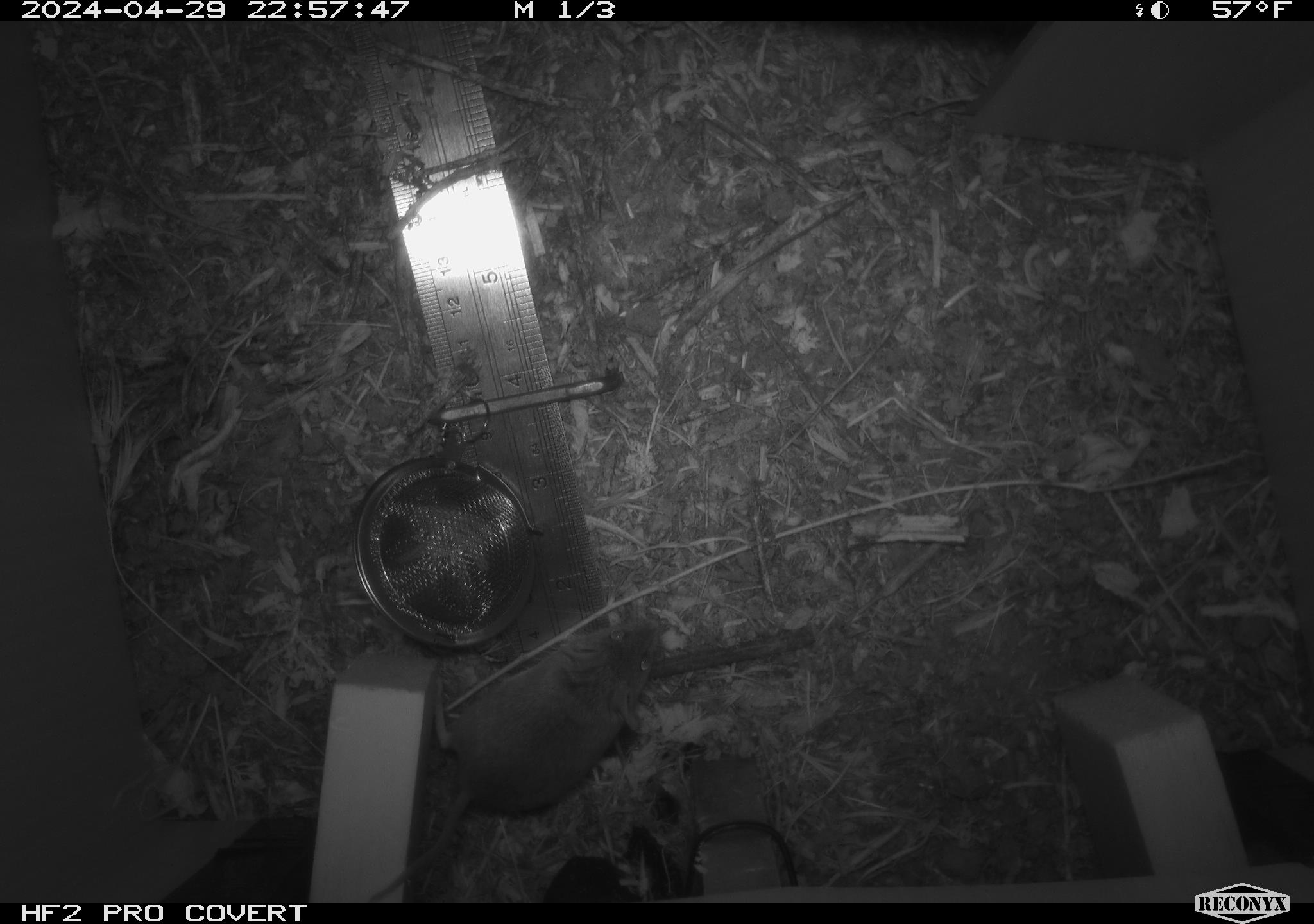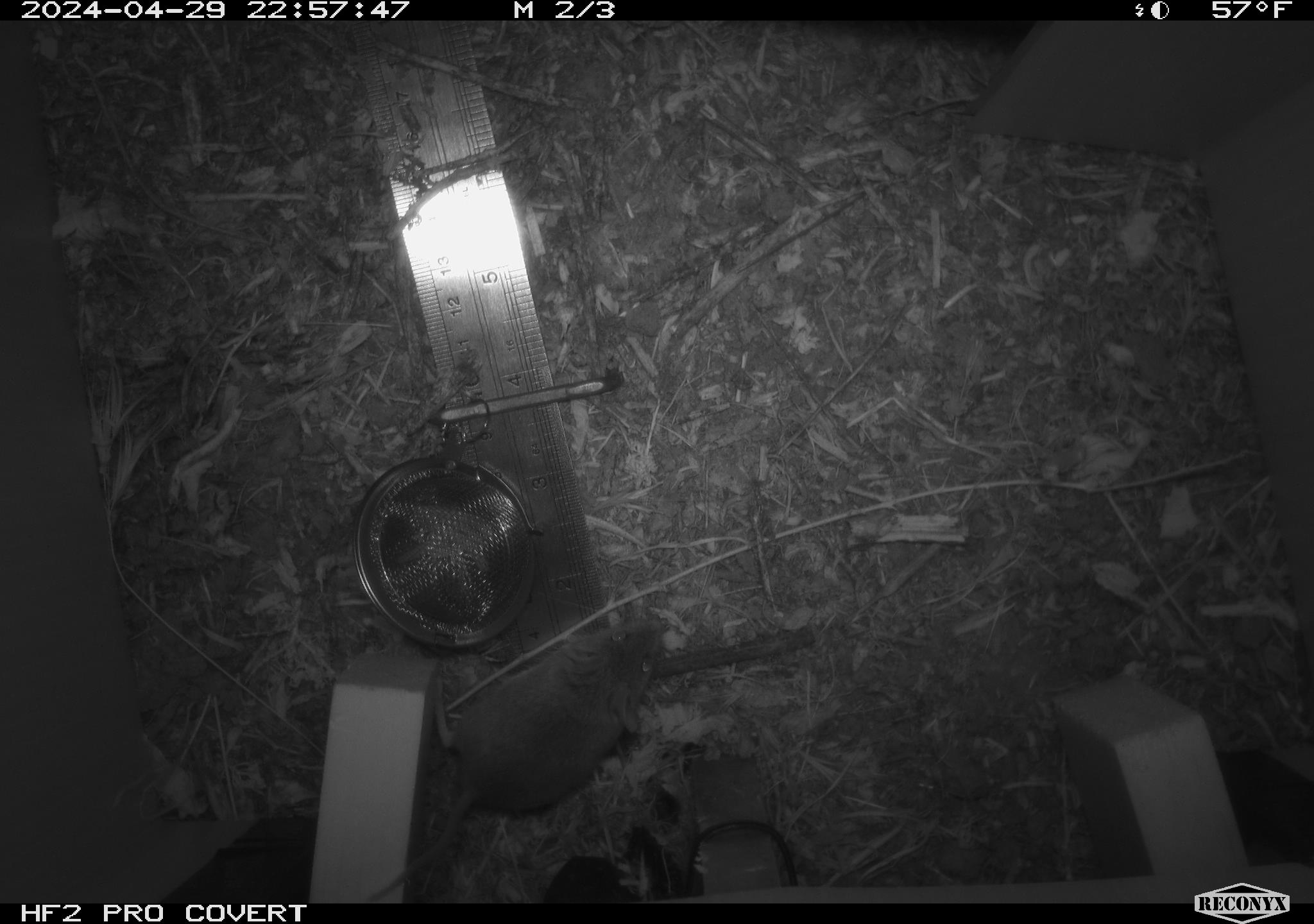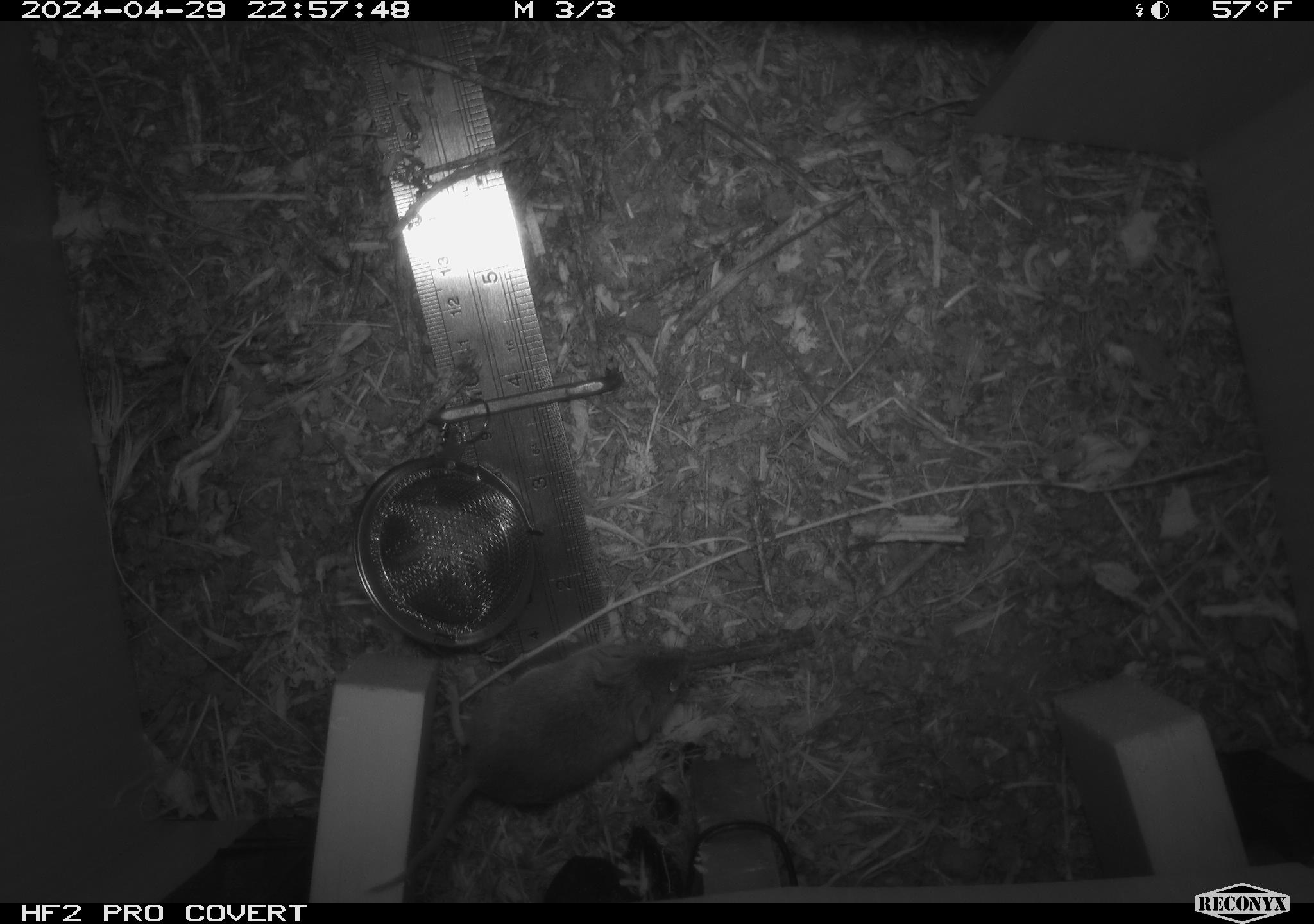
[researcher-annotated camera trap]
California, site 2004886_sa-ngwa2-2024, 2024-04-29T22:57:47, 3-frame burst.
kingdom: Animalia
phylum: Chordata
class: Mammalia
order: Rodentia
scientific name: Rodentia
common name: mouse species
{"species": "mouse species (Rodentia)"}